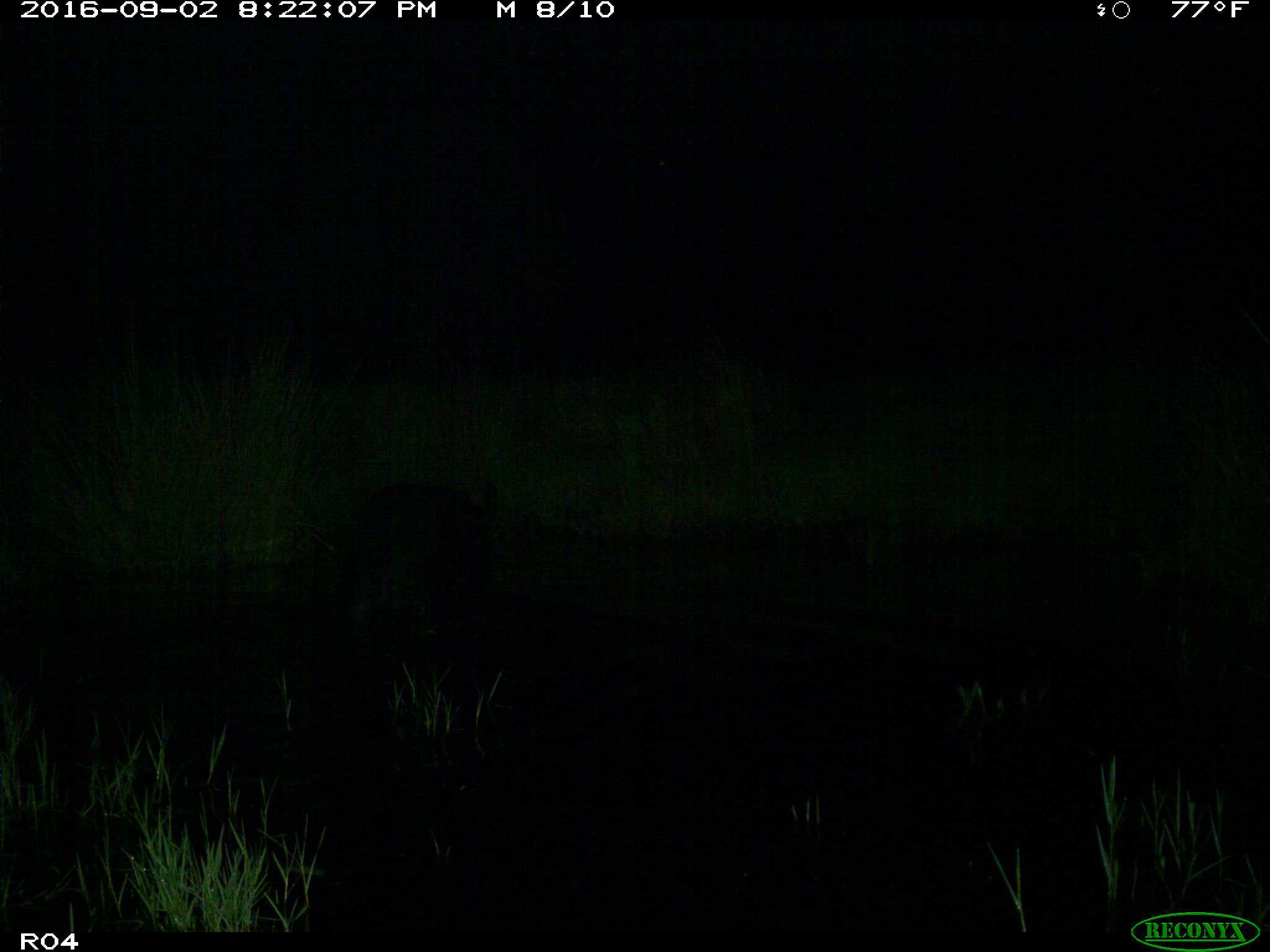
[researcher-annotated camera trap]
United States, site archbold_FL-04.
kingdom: Animalia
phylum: Chordata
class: Mammalia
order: Artiodactyla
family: Suidae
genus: Sus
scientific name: Sus scrofa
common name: wild boar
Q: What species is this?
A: Sus scrofa (wild boar).